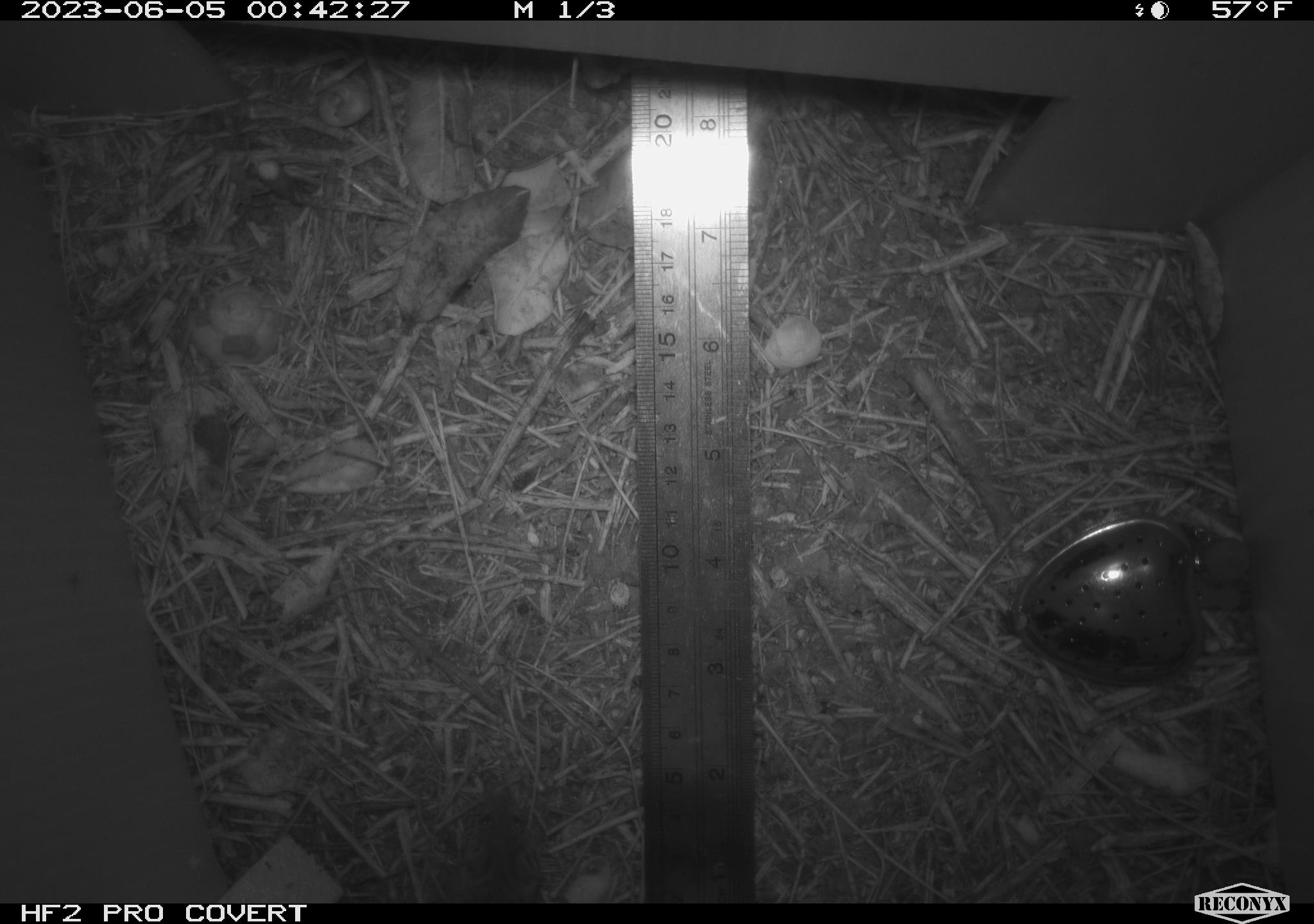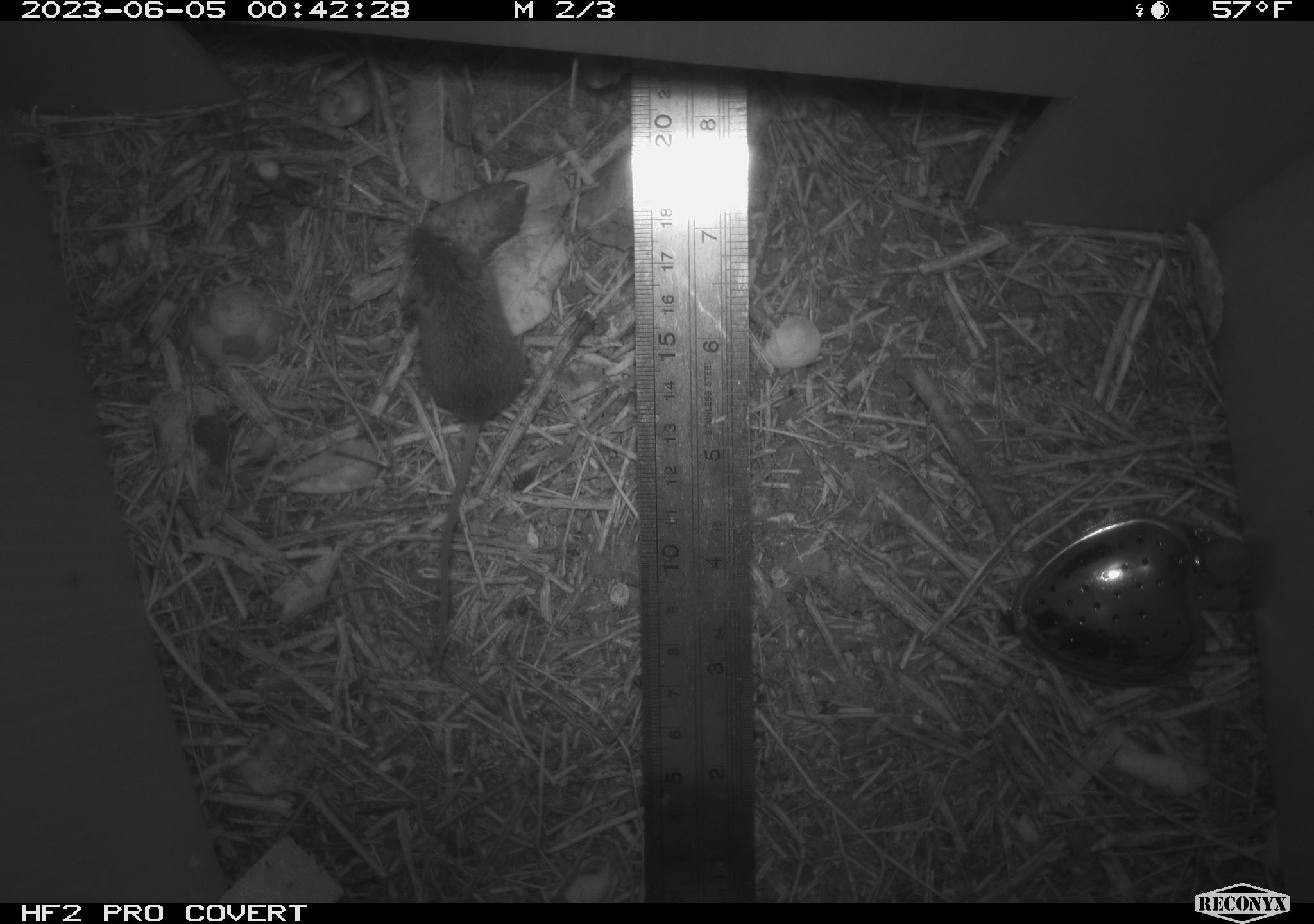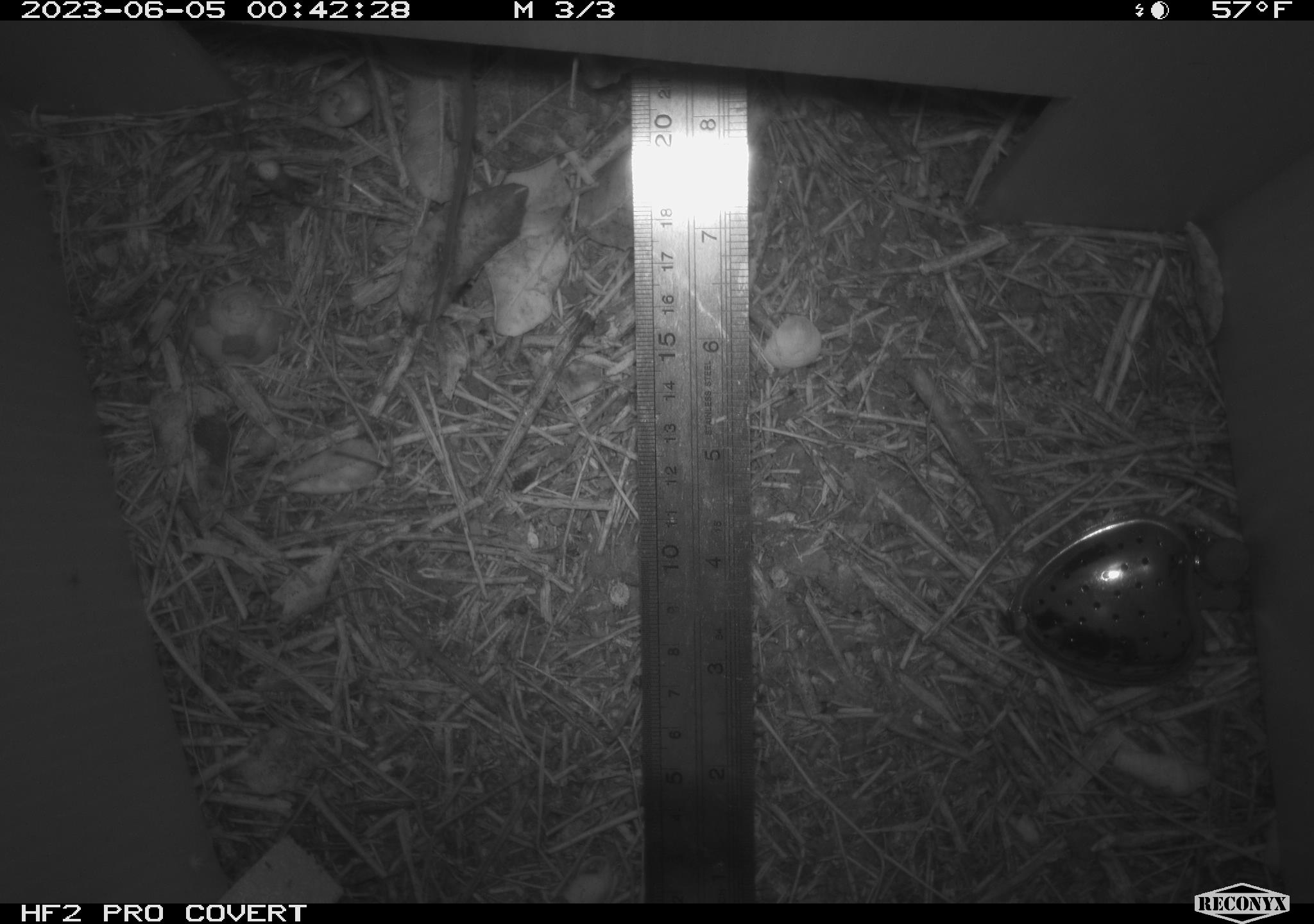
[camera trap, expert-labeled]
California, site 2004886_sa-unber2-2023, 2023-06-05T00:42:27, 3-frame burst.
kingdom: Animalia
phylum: Chordata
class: Mammalia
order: Rodentia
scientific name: Rodentia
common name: mouse species